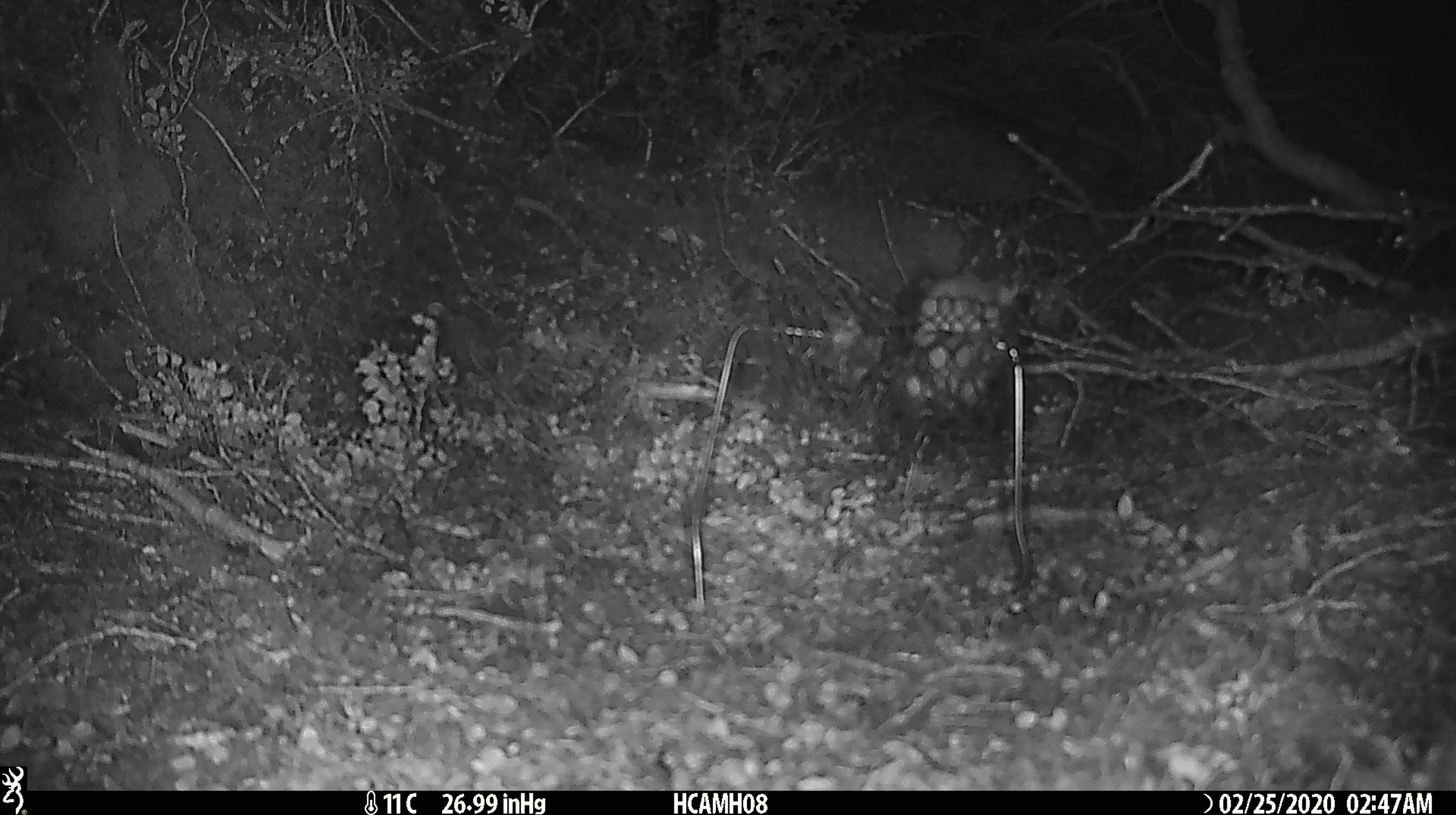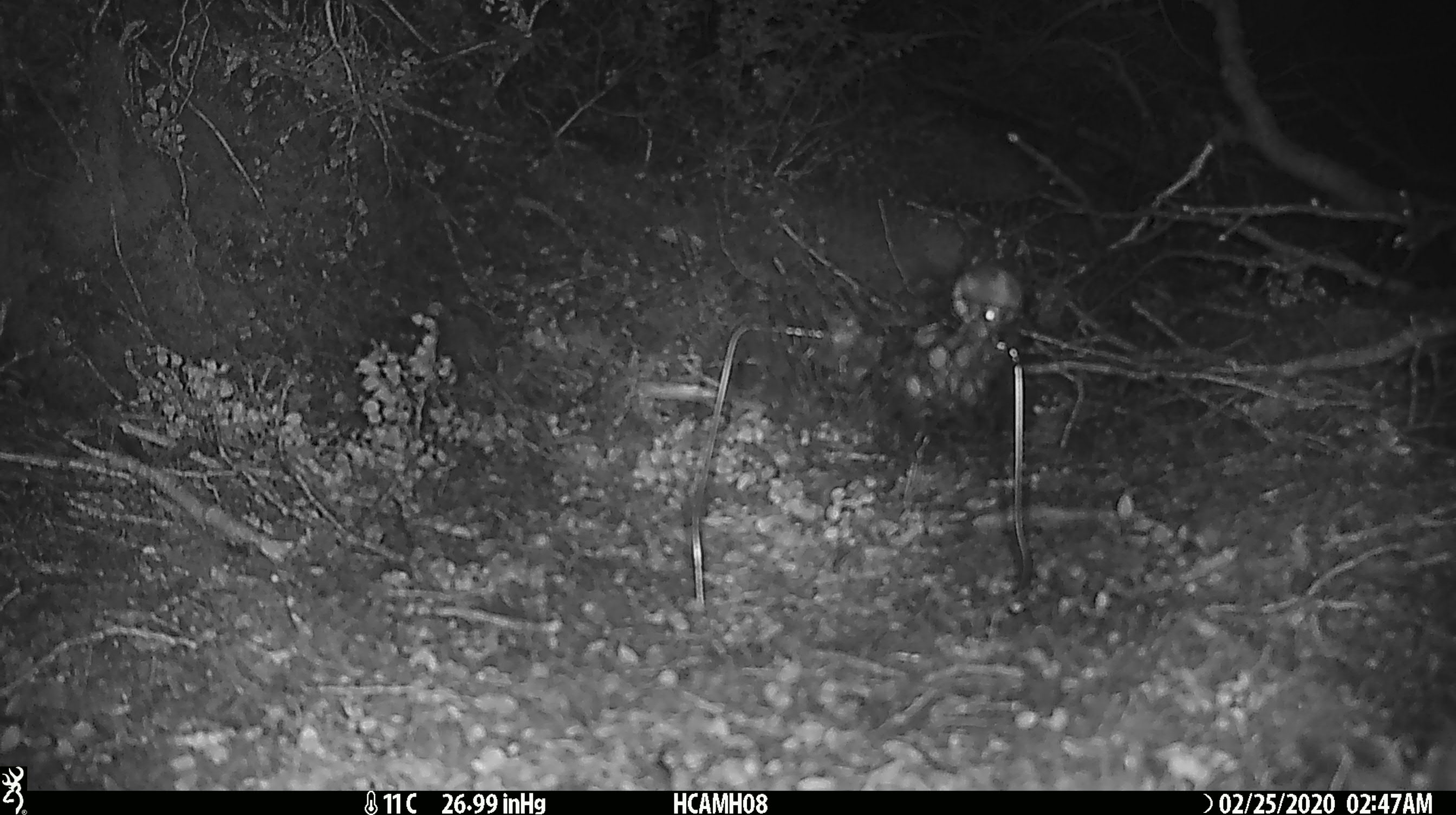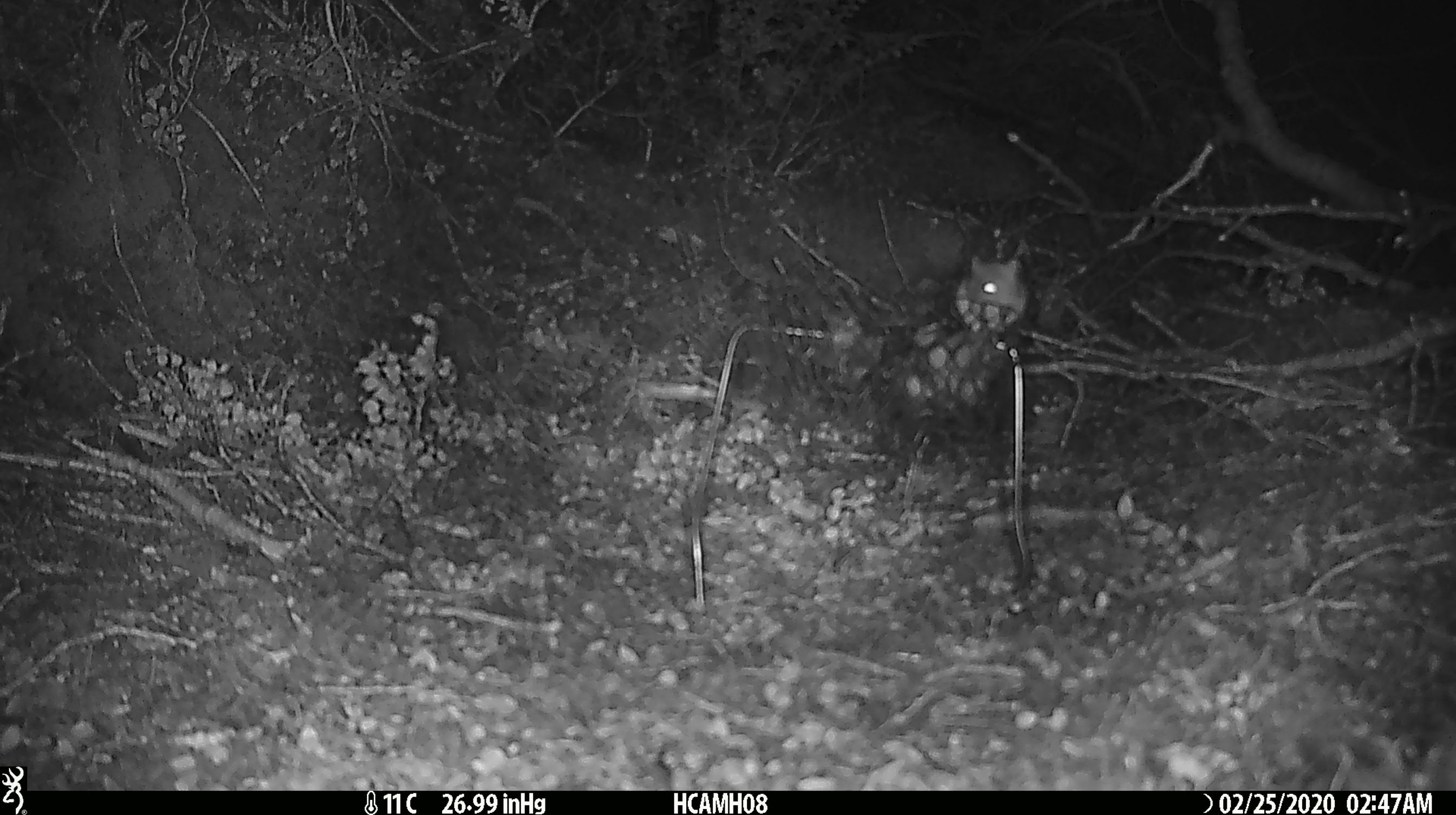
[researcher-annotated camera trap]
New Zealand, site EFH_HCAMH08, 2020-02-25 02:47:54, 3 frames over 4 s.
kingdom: Animalia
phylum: Chordata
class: Mammalia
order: Rodentia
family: Muridae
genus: Mus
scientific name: Mus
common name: mouse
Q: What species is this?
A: Mouse (Mus).